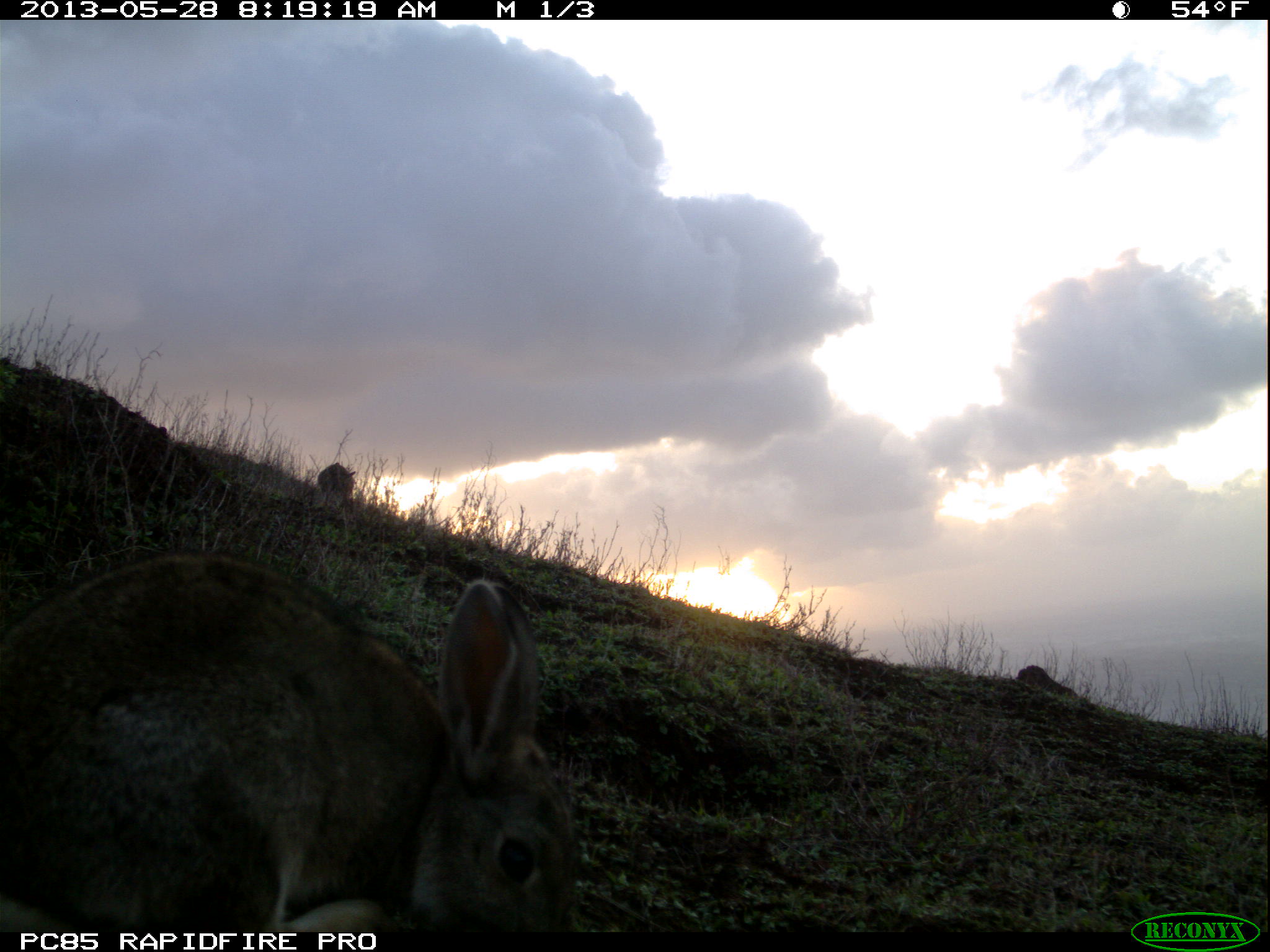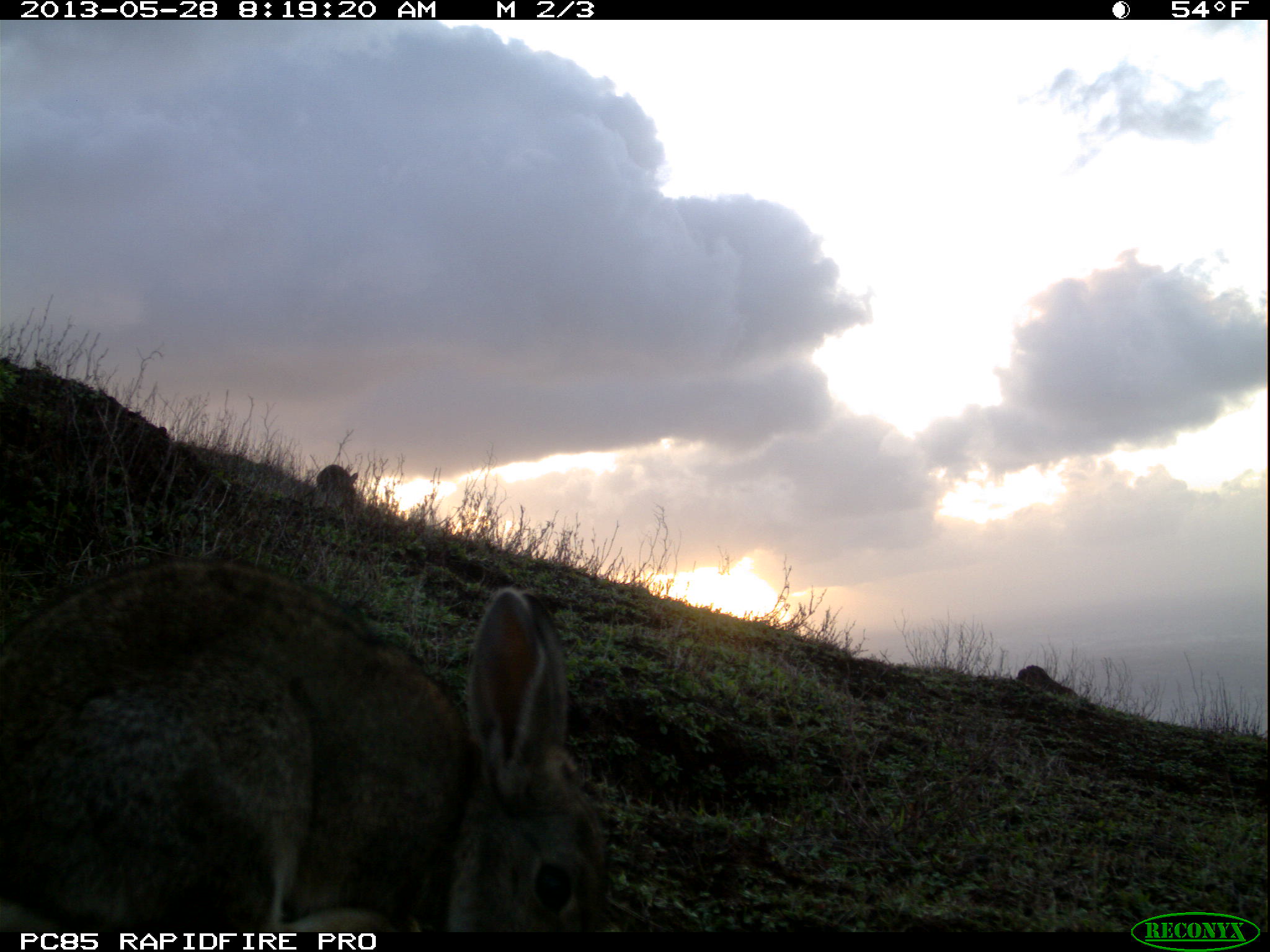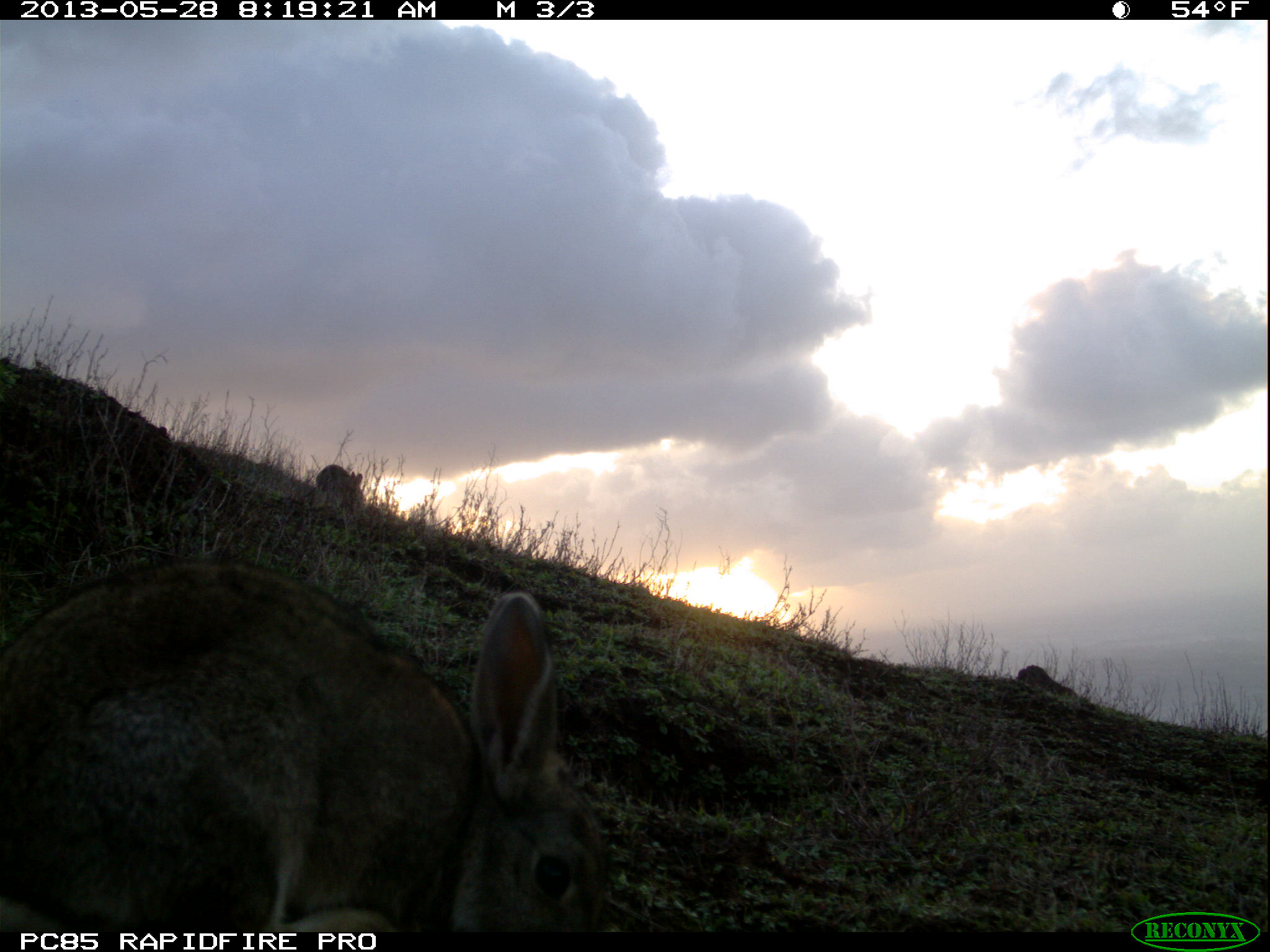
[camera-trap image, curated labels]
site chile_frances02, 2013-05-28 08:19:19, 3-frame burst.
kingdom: Animalia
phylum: Chordata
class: Mammalia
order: Lagomorpha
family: Leporidae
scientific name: Leporidae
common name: rabbits and hares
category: rabbit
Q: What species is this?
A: Rabbit (rabbits and hares) (Leporidae).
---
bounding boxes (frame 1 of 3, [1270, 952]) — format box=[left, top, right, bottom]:
rabbit: box=[0, 553, 577, 927]; box=[313, 459, 359, 512]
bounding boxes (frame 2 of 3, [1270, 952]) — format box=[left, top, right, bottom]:
rabbit: box=[0, 560, 608, 939]; box=[310, 460, 353, 509]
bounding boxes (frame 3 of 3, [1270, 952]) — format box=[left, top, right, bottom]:
rabbit: box=[0, 560, 604, 933]; box=[311, 461, 361, 511]